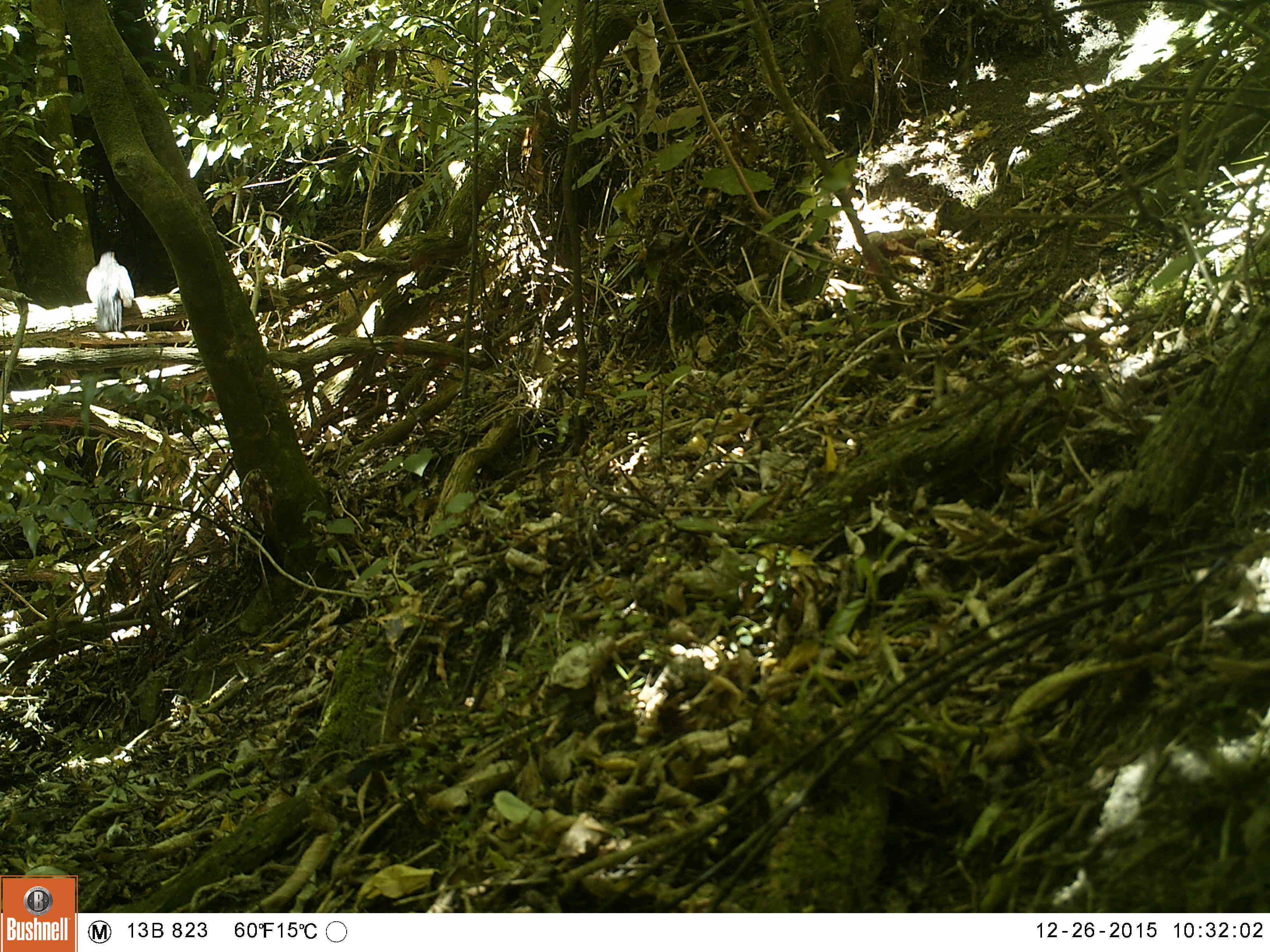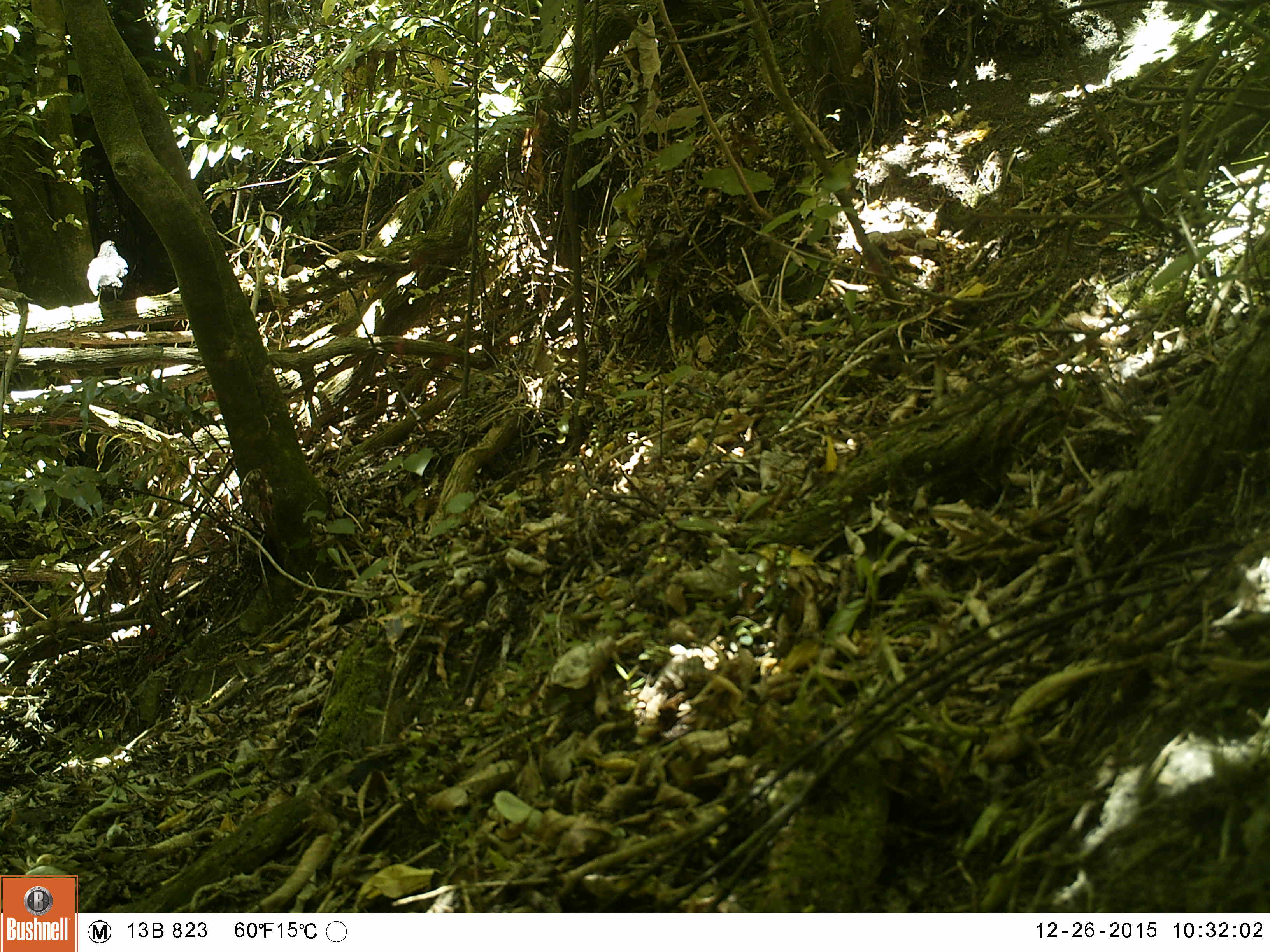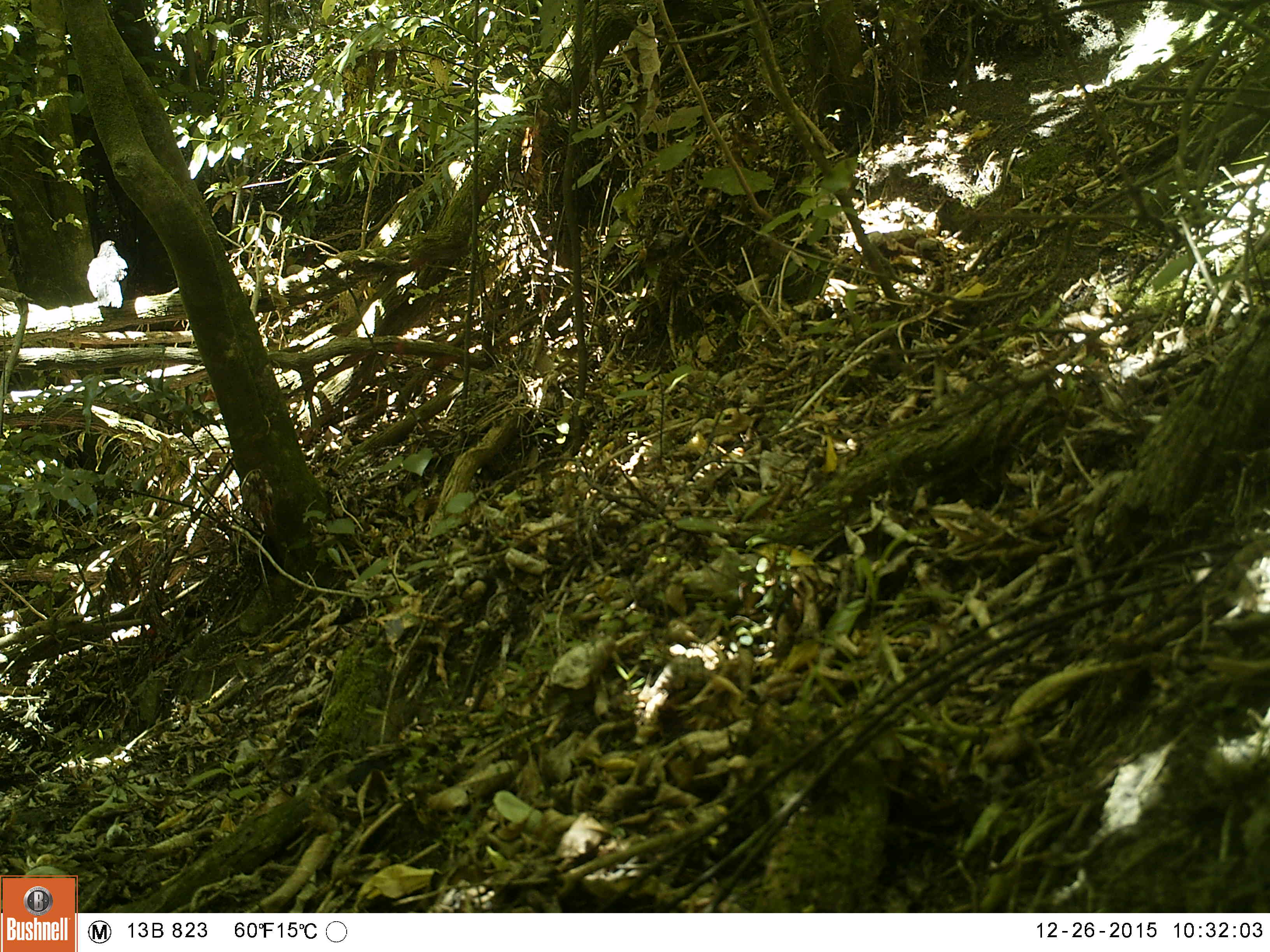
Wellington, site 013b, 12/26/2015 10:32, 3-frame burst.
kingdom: Animalia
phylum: Chordata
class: Aves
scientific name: Aves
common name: bird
Bird (Aves).